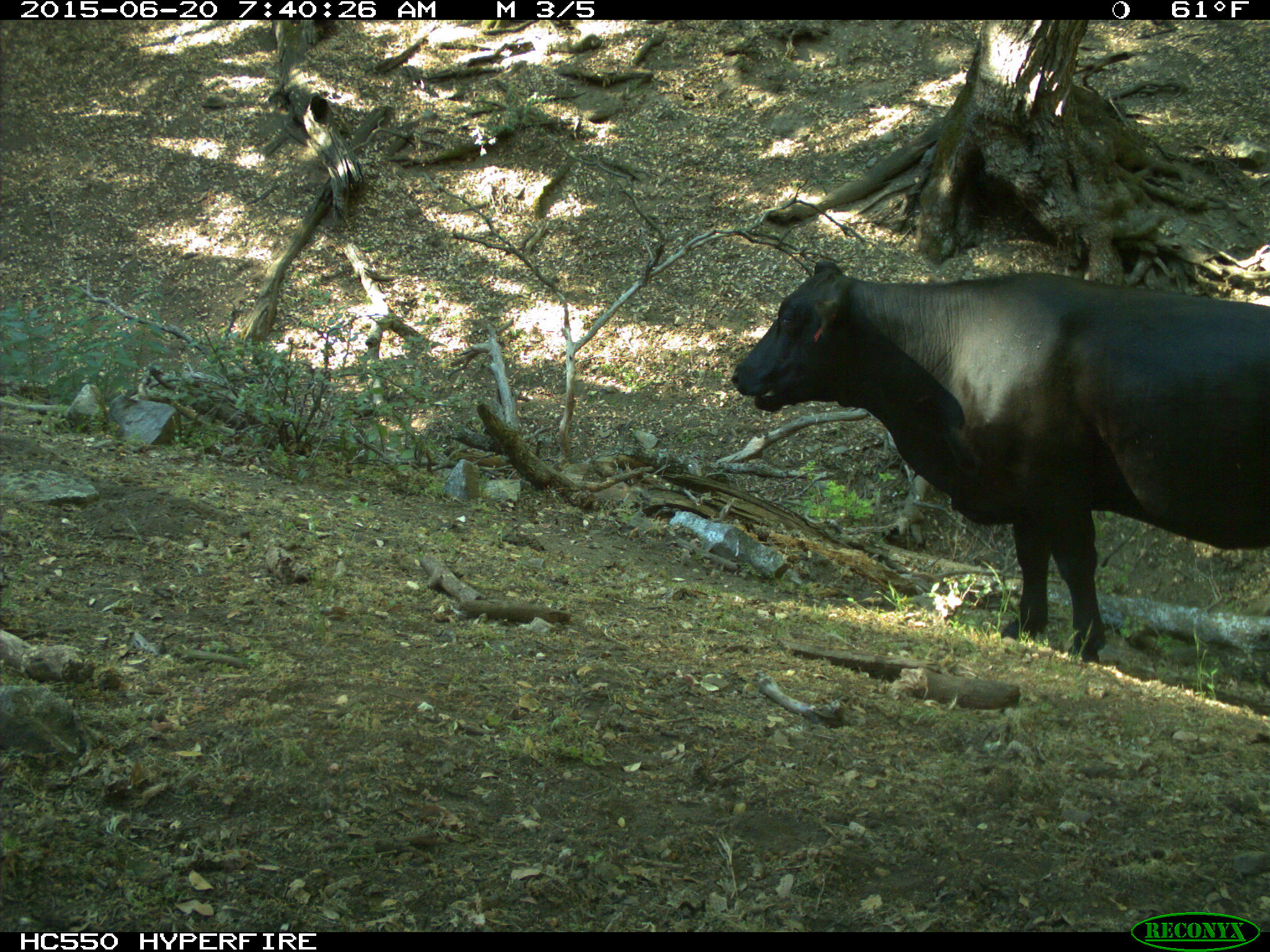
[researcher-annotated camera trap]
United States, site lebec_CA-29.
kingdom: Animalia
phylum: Chordata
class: Mammalia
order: Artiodactyla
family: Bovidae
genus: Bos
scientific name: Bos taurus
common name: domestic cow